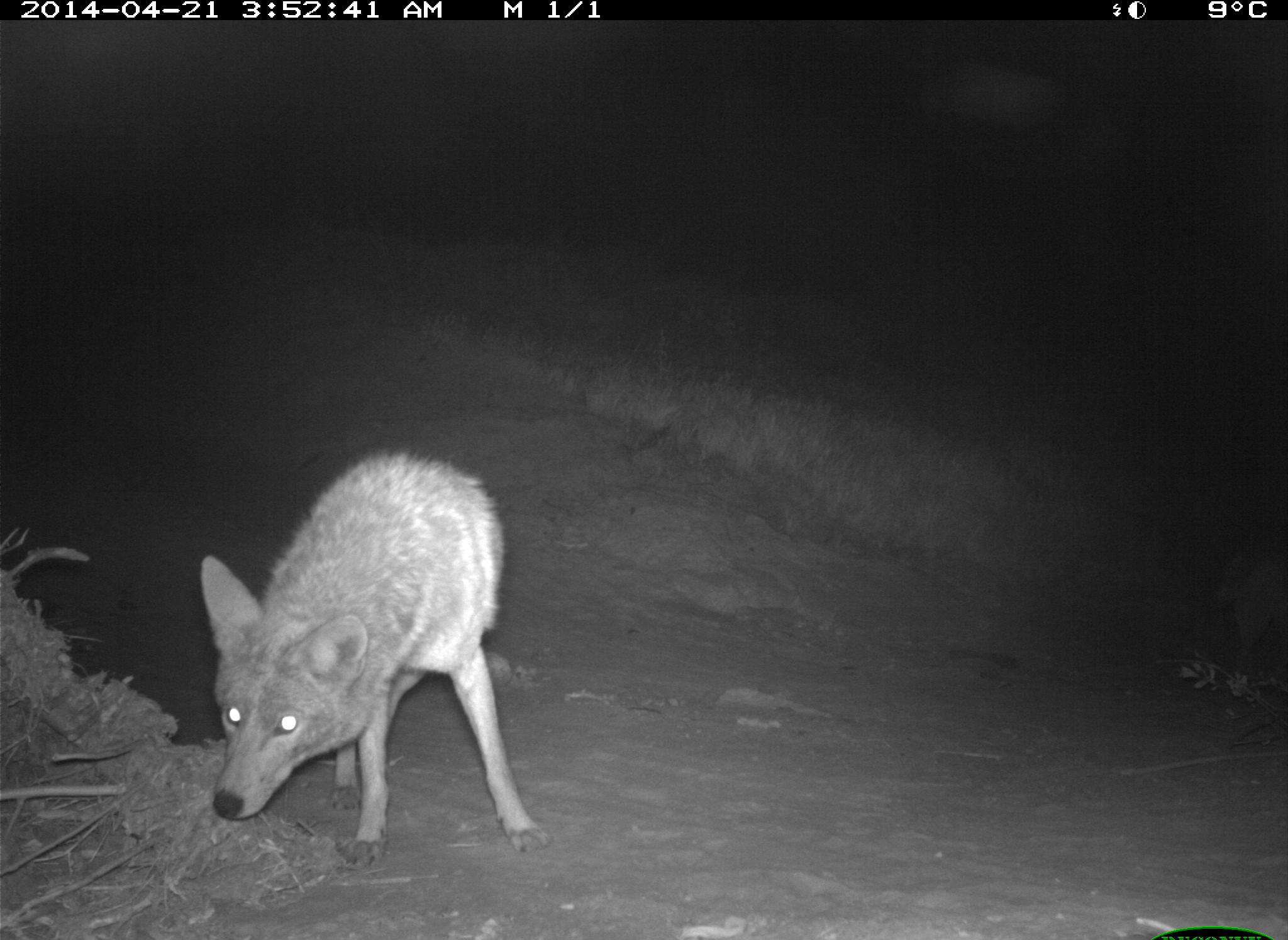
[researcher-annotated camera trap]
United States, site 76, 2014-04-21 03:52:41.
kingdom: Animalia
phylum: Chordata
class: Mammalia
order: Carnivora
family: Canidae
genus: Canis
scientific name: Canis latrans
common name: coyote